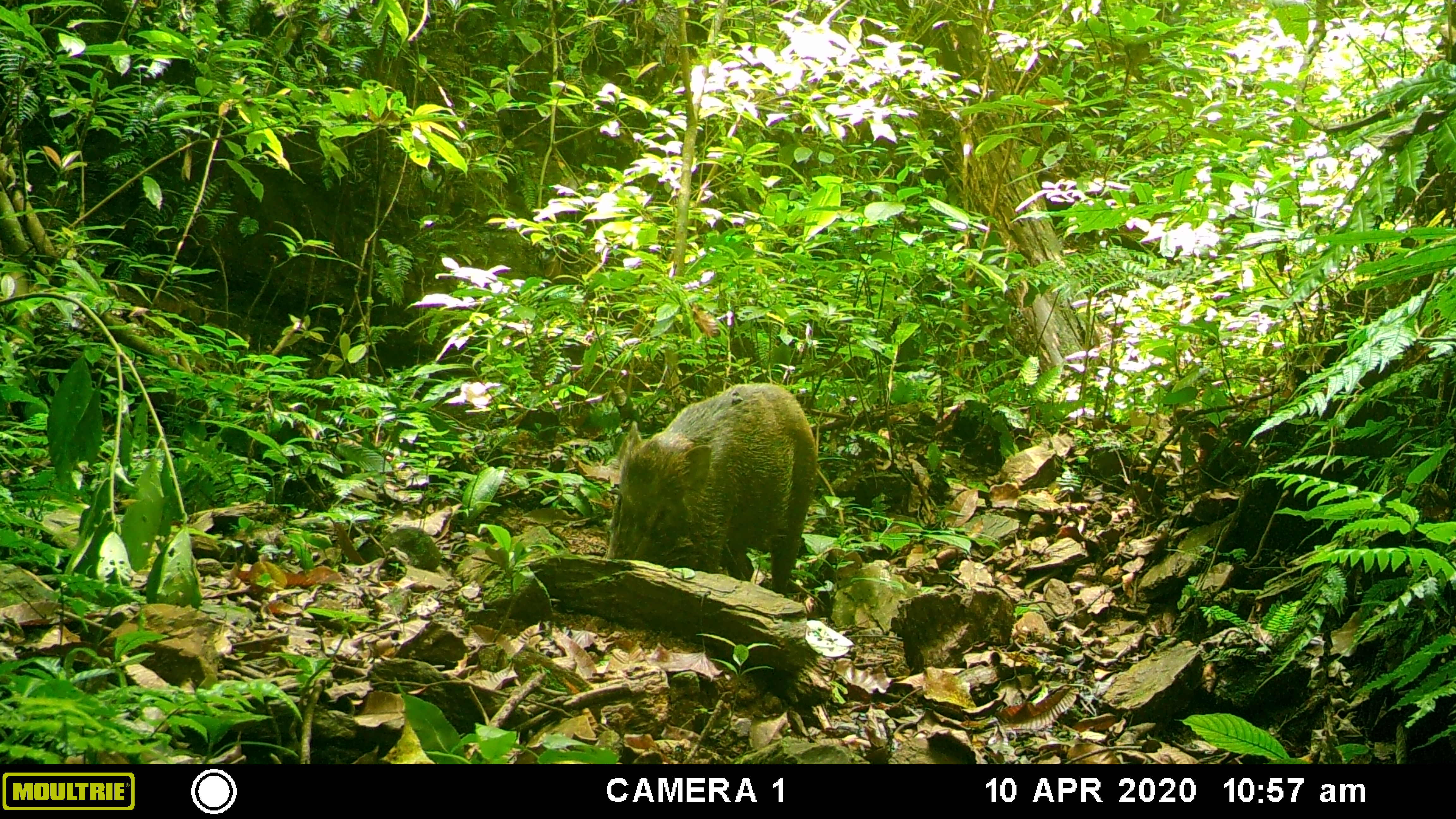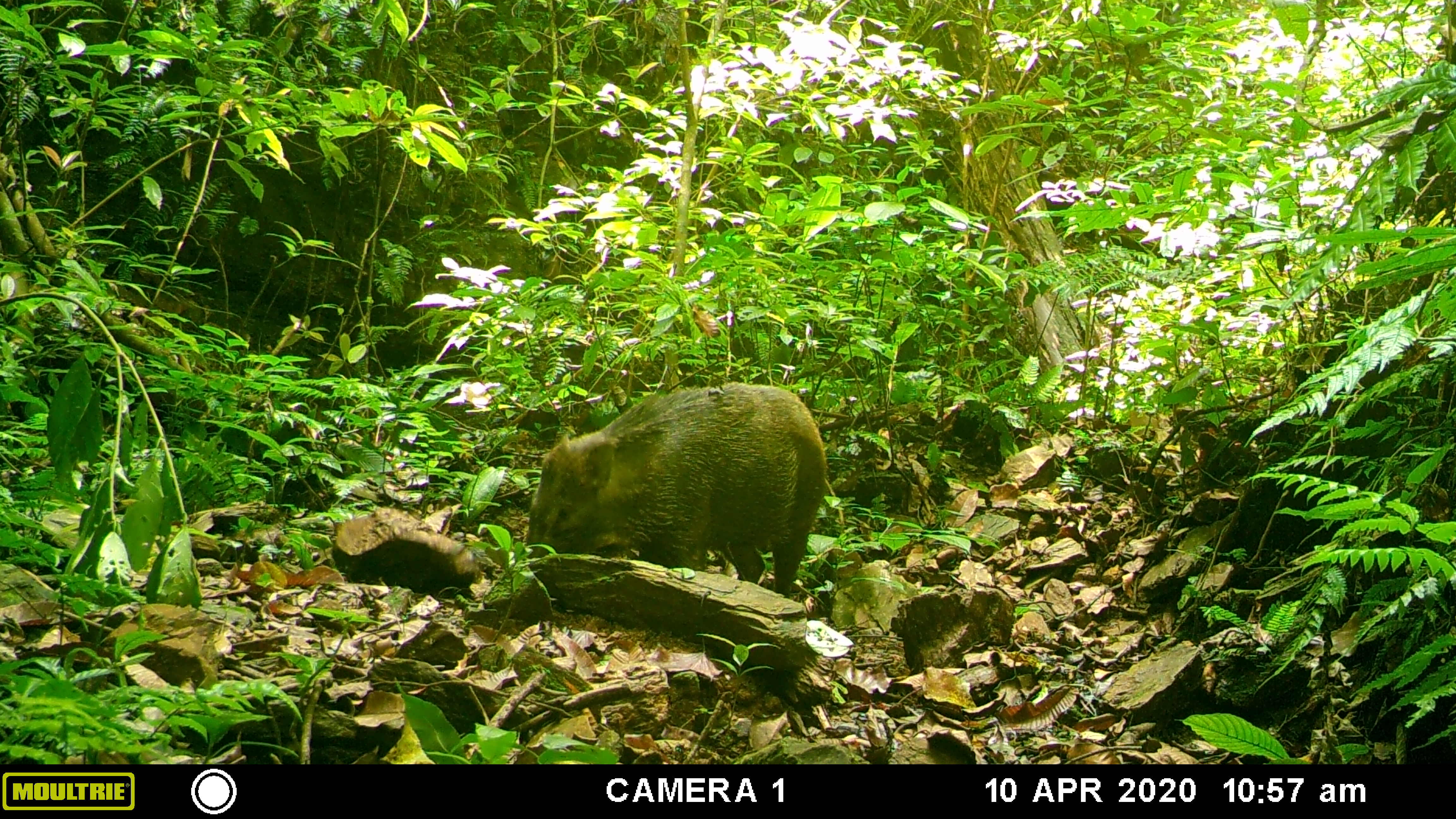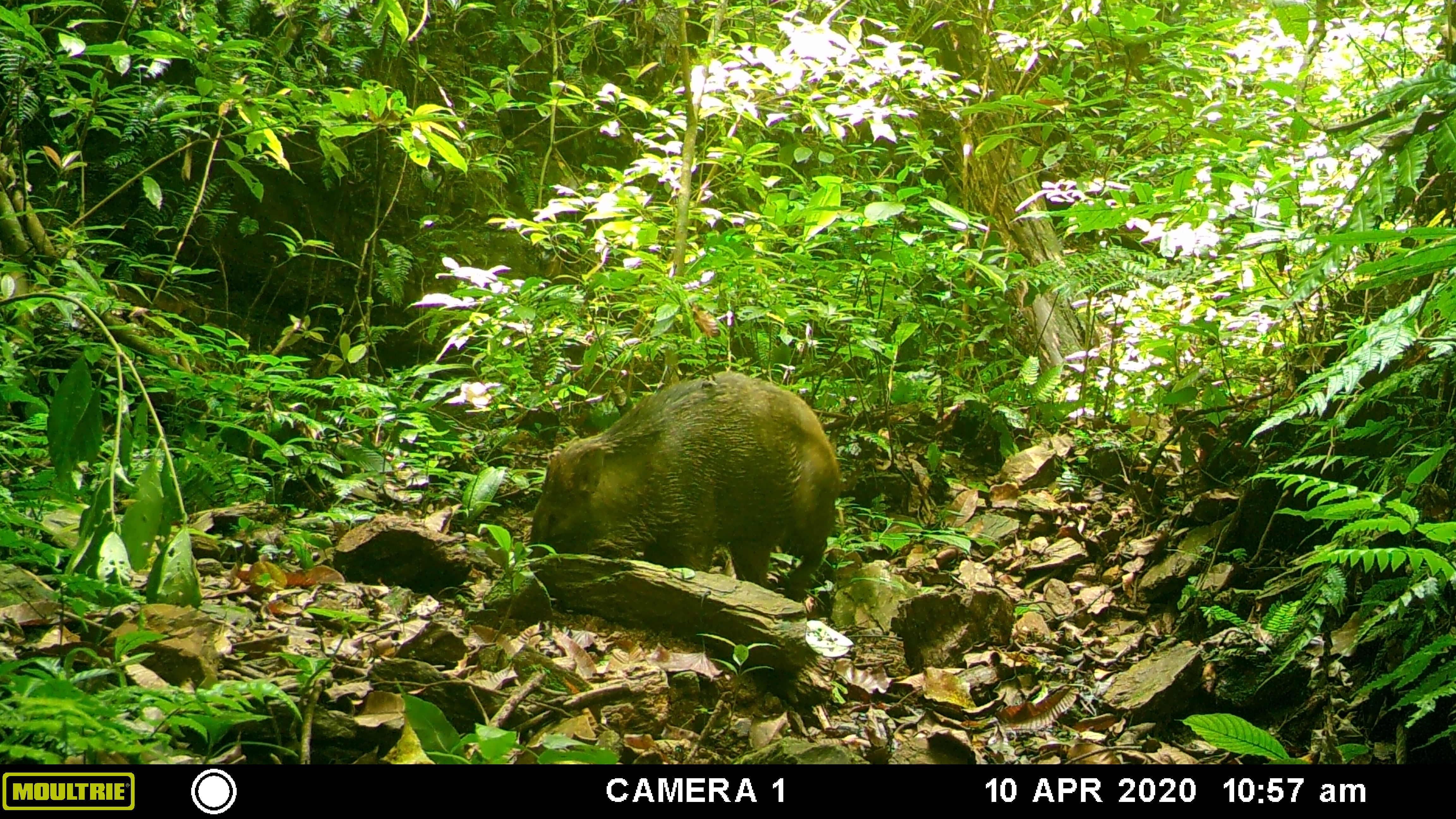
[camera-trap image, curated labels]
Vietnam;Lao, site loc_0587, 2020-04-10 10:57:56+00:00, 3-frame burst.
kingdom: Animalia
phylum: Chordata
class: Mammalia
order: Artiodactyla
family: Suidae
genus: Sus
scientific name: Sus scrofa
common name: eurasian wild pig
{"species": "eurasian wild pig (Sus scrofa)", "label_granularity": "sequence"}